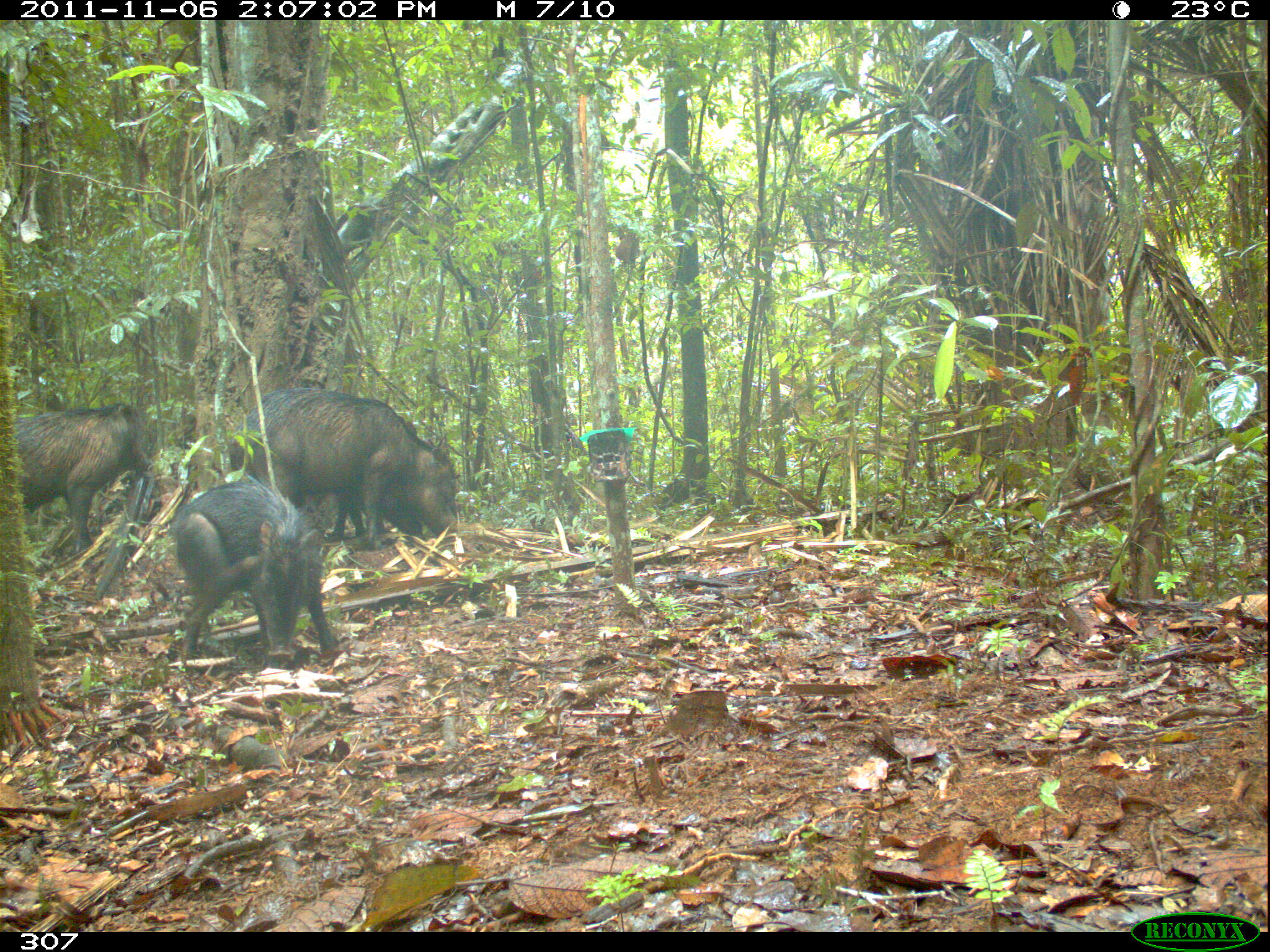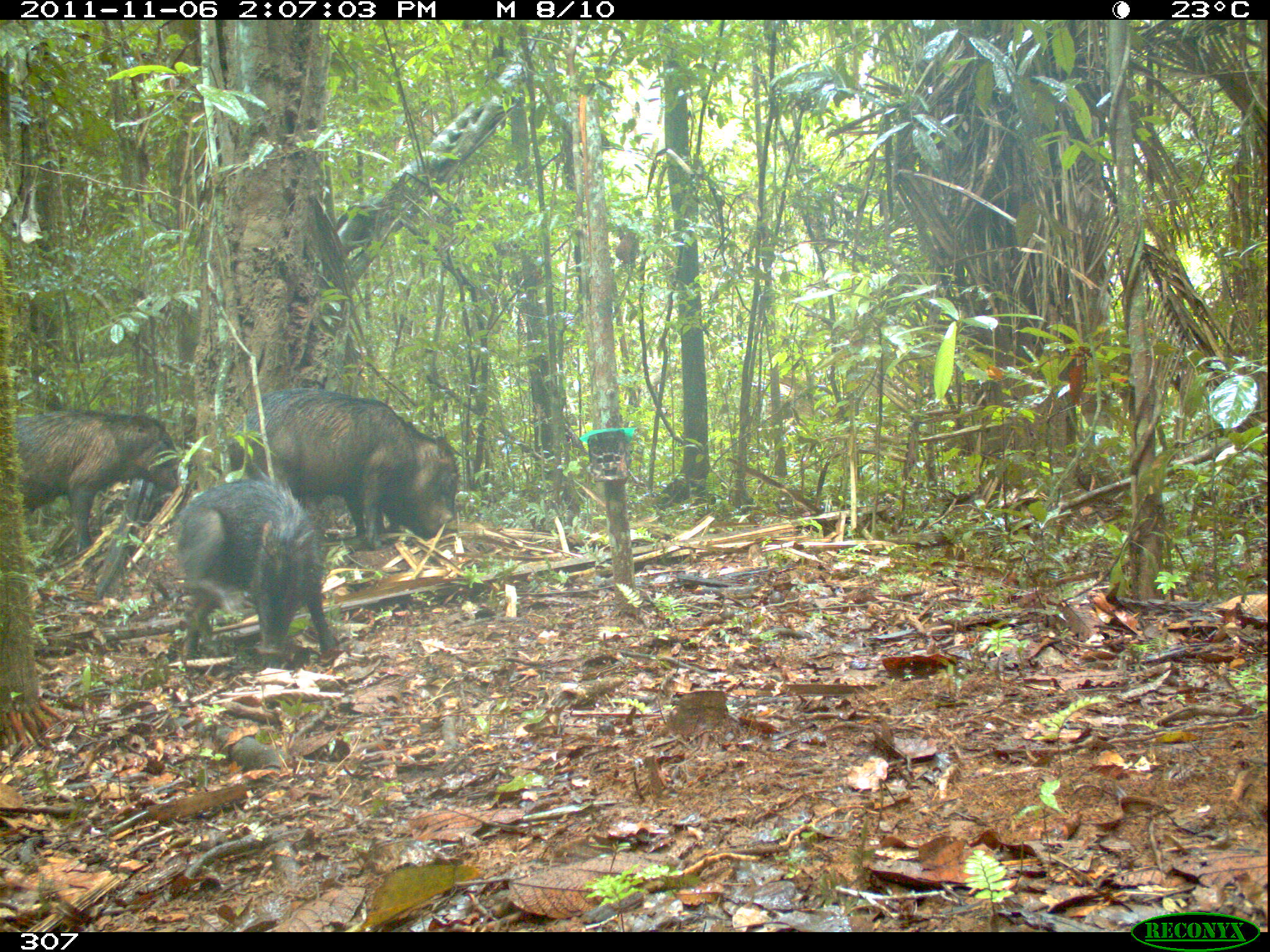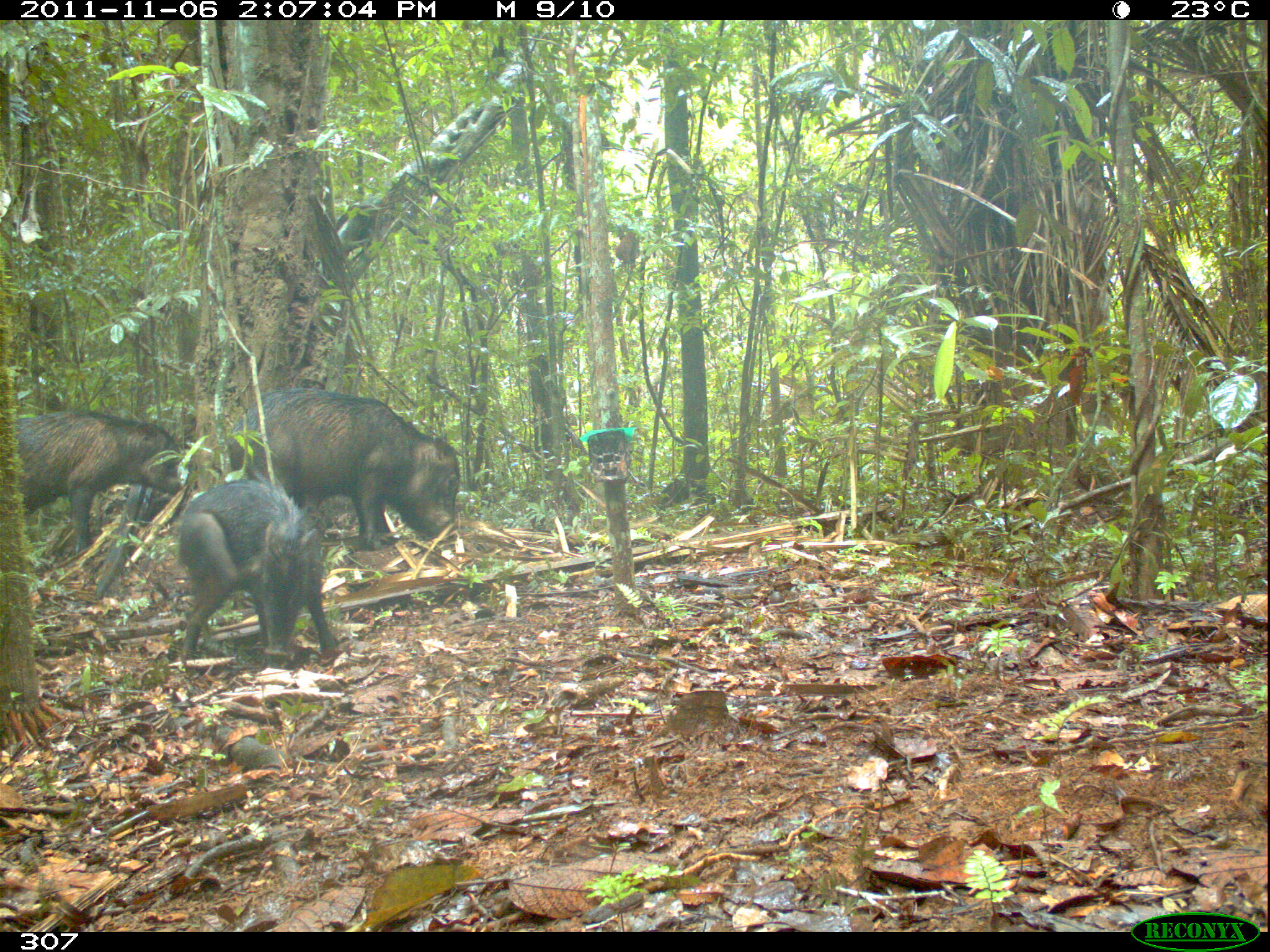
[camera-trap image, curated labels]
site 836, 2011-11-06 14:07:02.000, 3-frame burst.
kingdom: Animalia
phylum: Chordata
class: Mammalia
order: Artiodactyla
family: Tayassuidae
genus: Tayassu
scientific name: Tayassu pecari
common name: white-lipped peccary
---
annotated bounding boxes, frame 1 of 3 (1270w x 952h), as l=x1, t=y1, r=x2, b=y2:
tayassu pecari: l=228, t=387, r=464, b=548; l=168, t=480, r=343, b=665; l=15, t=403, r=150, b=552; l=331, t=479, r=428, b=545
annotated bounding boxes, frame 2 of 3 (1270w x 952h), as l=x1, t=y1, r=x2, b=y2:
tayassu pecari: l=228, t=389, r=461, b=549; l=176, t=480, r=335, b=664; l=15, t=409, r=178, b=554; l=342, t=493, r=427, b=540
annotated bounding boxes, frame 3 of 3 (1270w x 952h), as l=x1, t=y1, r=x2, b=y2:
tayassu pecari: l=230, t=390, r=463, b=550; l=172, t=477, r=338, b=665; l=14, t=411, r=196, b=553